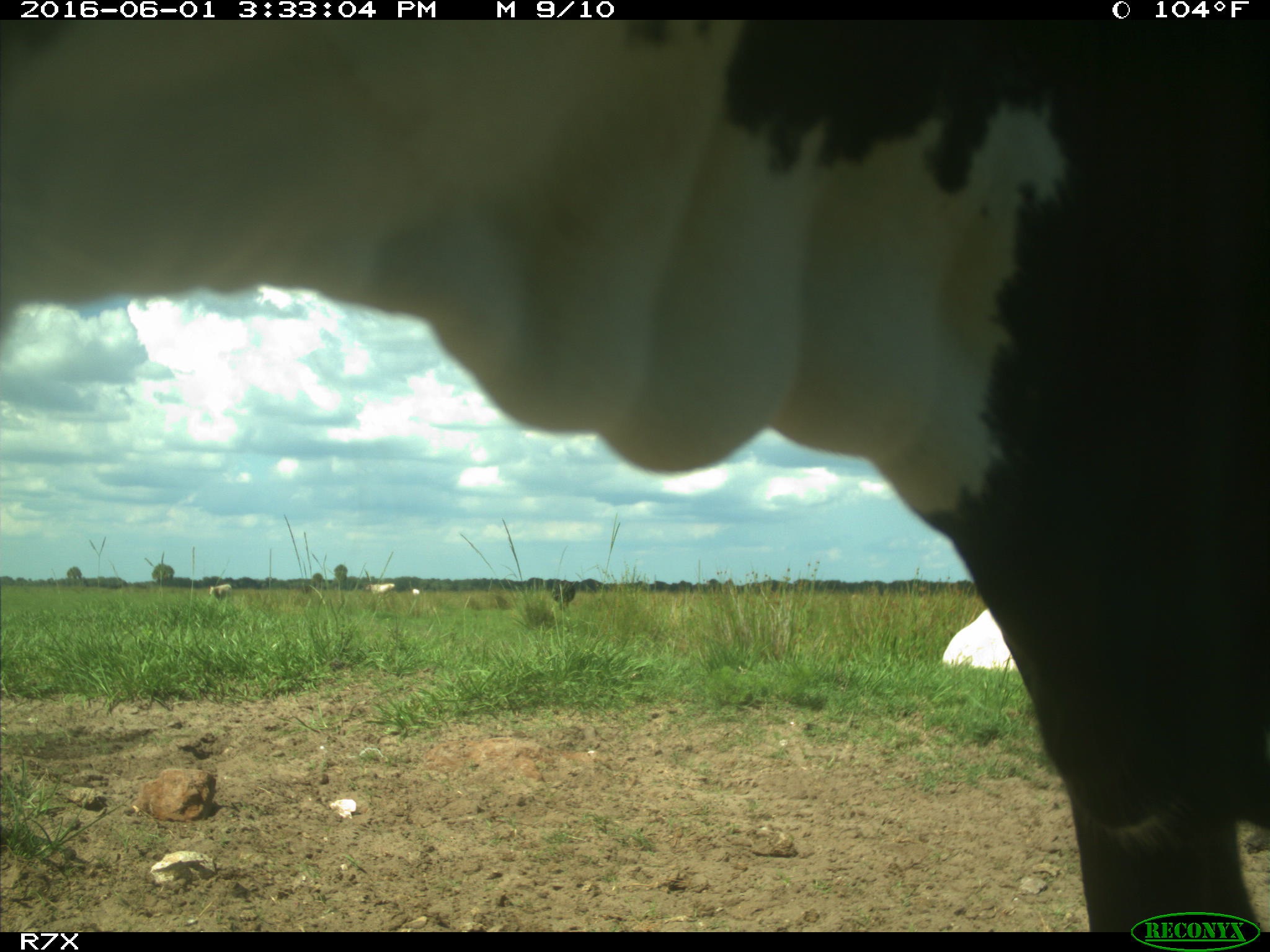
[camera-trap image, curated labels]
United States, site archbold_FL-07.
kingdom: Animalia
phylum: Chordata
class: Mammalia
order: Artiodactyla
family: Bovidae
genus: Bos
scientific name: Bos taurus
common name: domestic cow